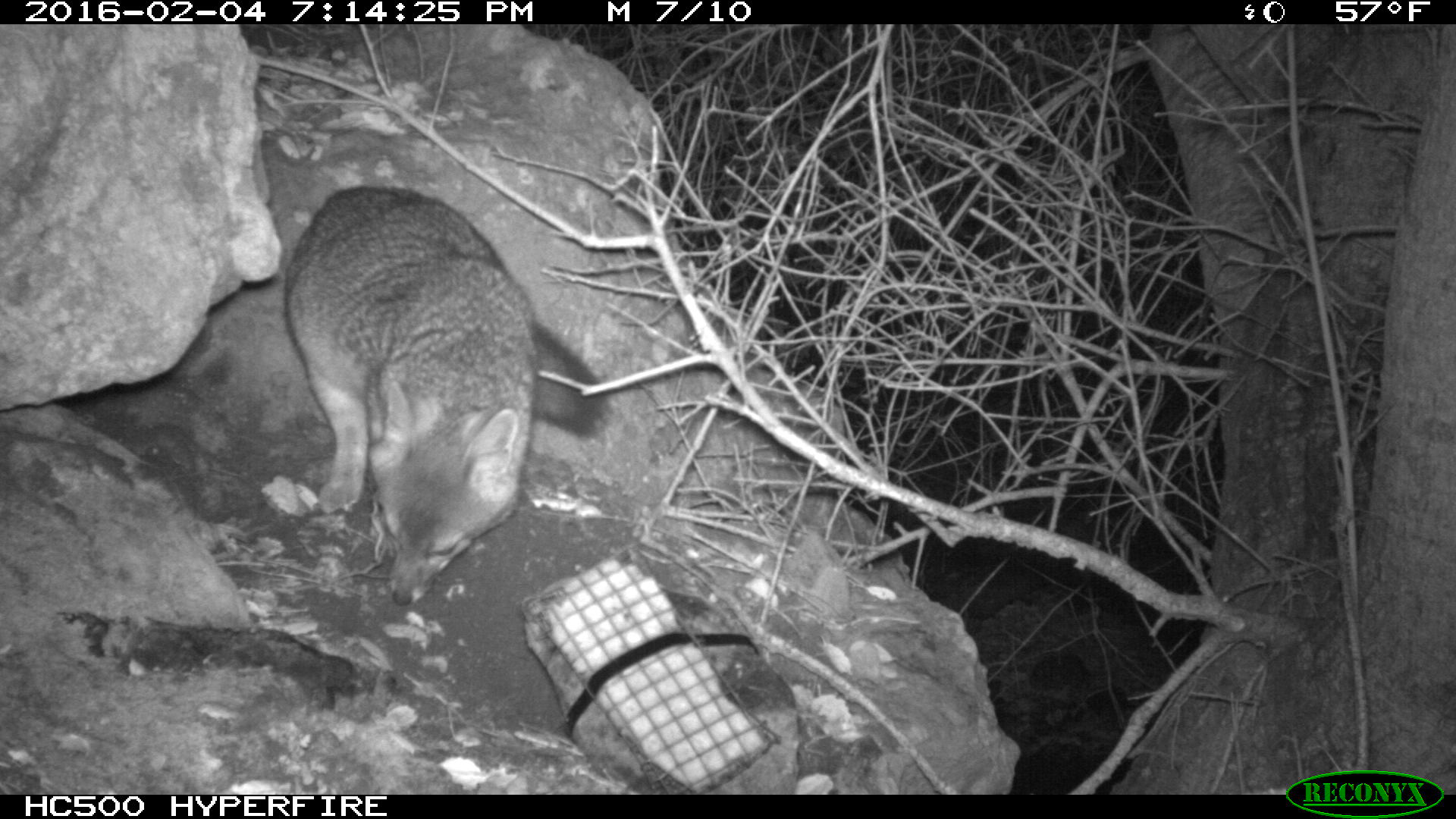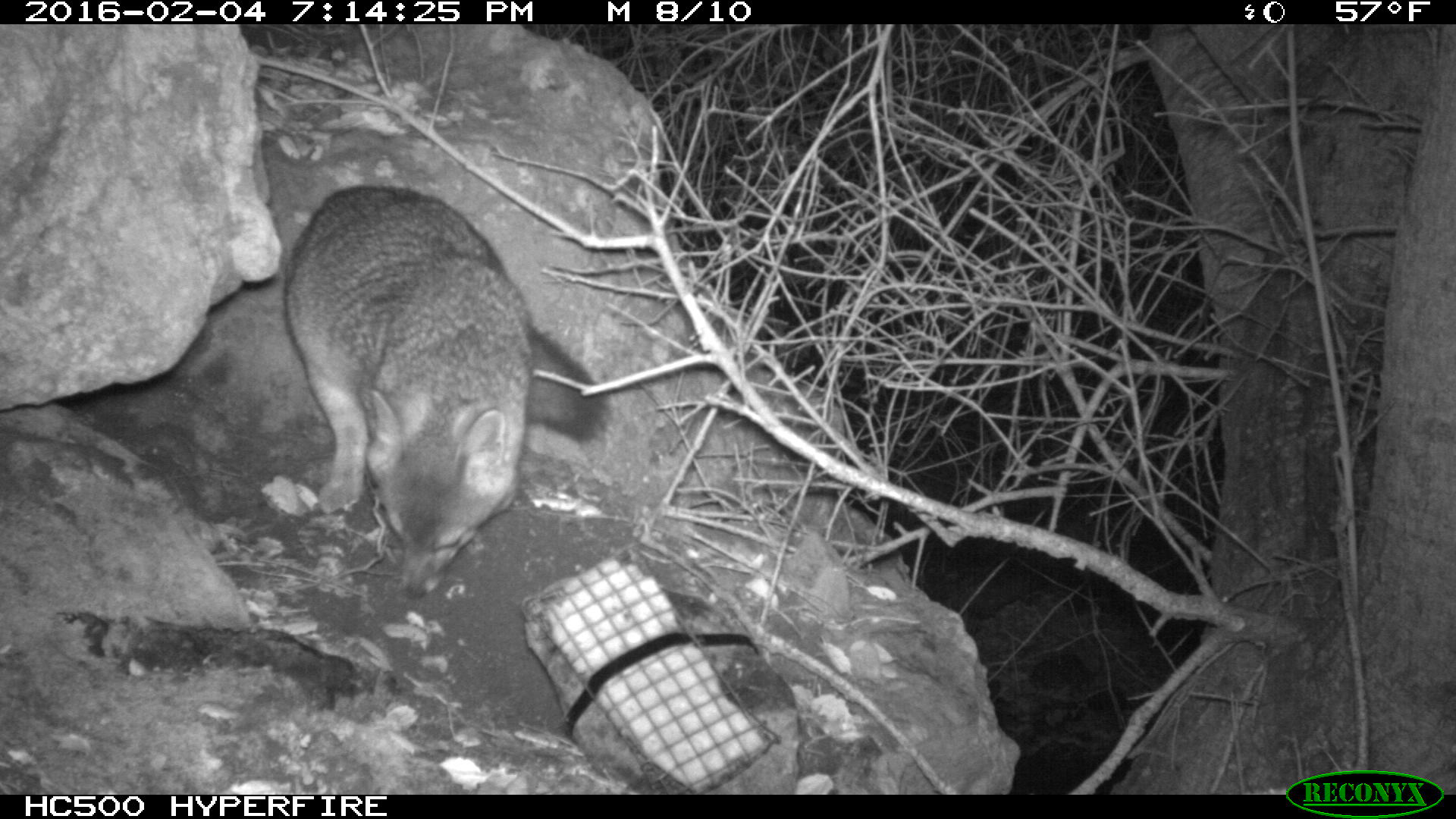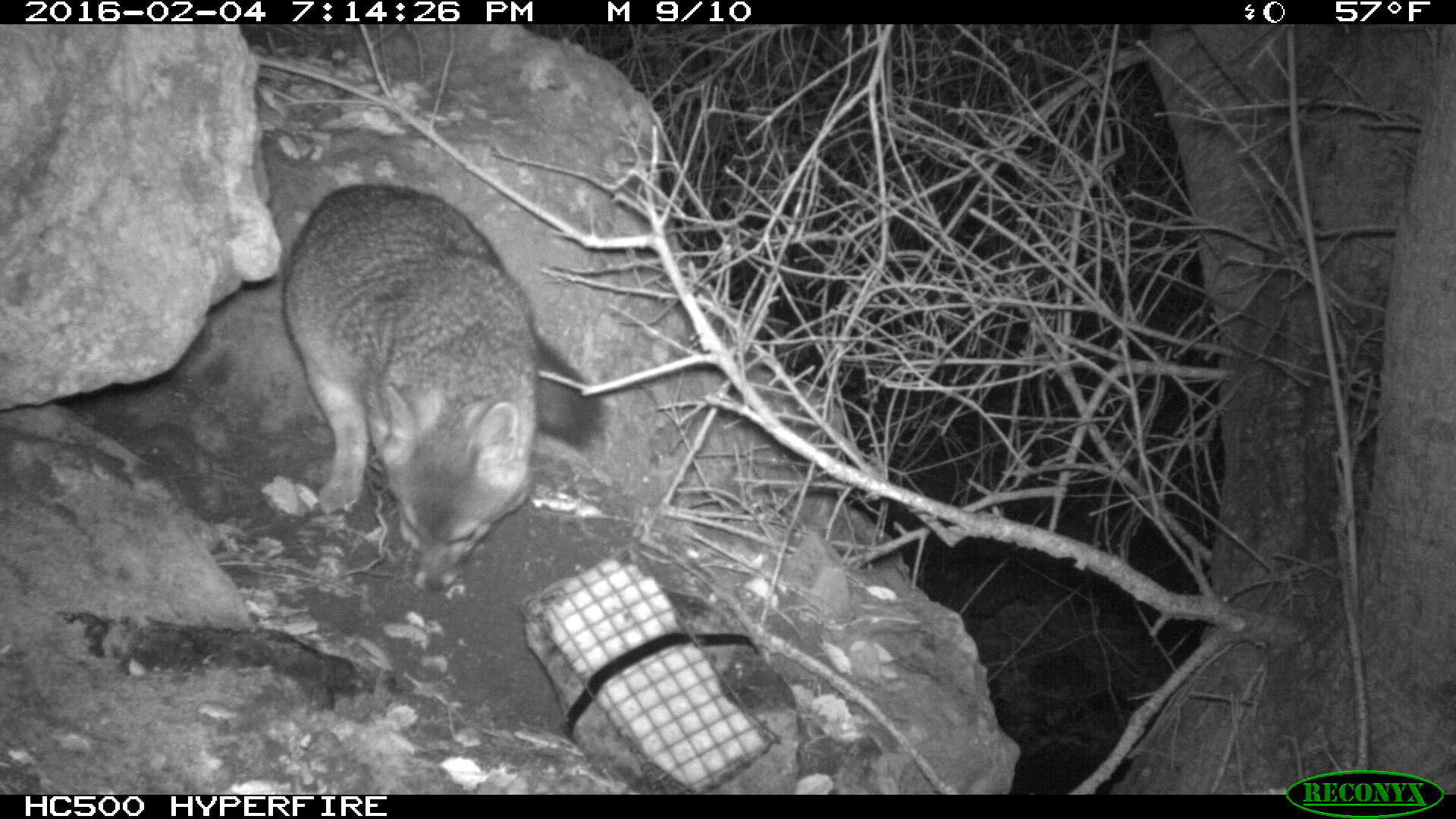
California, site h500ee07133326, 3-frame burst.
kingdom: Animalia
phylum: Chordata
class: Mammalia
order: Carnivora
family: Canidae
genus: Urocyon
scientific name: Urocyon littoralis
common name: island fox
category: fox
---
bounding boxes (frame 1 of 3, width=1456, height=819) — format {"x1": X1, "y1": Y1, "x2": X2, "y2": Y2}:
fox: {"x1": 280, "y1": 183, "x2": 614, "y2": 604}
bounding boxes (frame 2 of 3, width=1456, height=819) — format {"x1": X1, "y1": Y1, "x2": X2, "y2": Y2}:
fox: {"x1": 280, "y1": 183, "x2": 613, "y2": 597}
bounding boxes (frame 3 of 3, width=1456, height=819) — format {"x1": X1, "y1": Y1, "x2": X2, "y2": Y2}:
fox: {"x1": 280, "y1": 183, "x2": 613, "y2": 594}